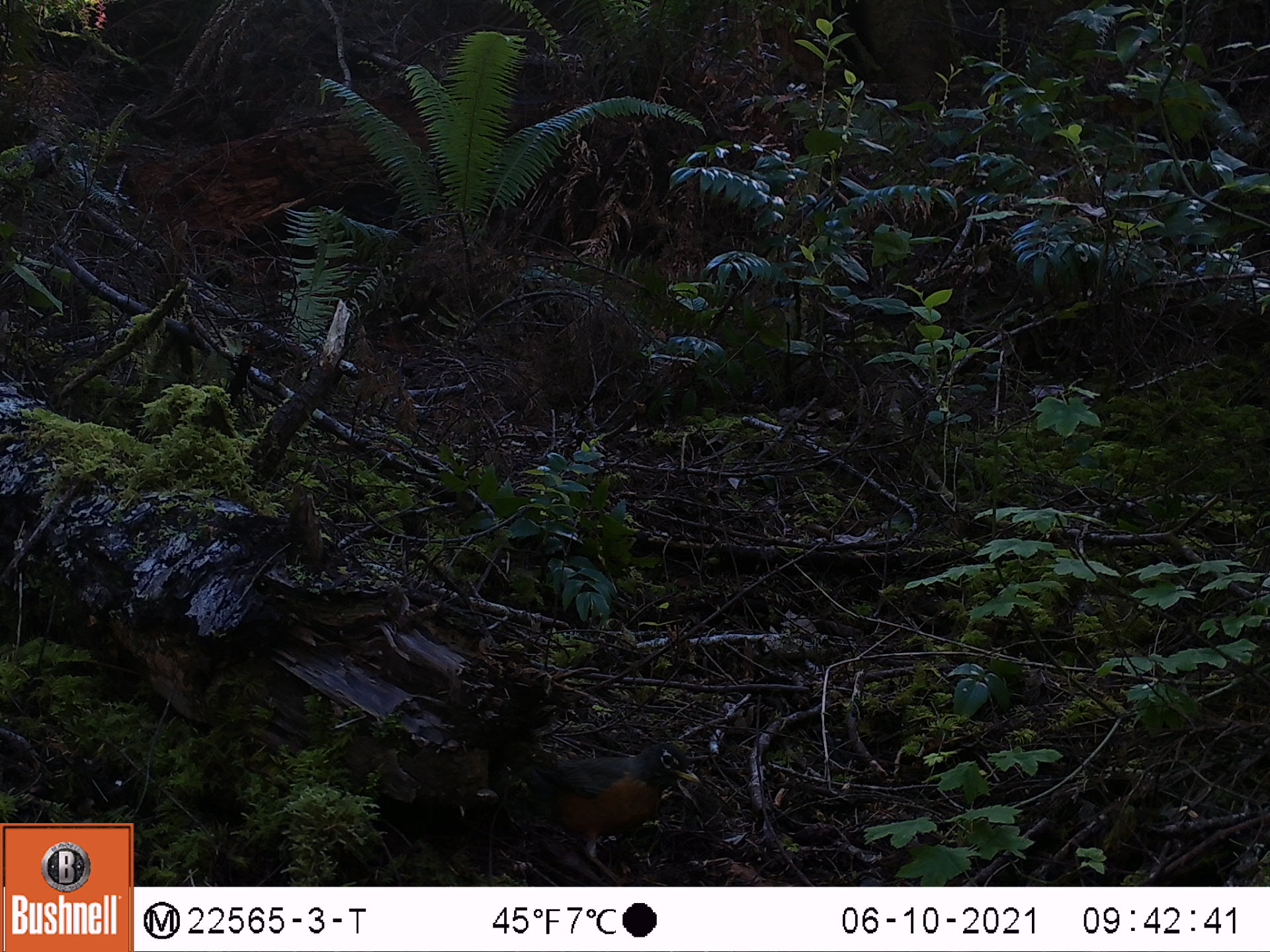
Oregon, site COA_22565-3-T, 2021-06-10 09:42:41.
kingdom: Animalia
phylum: Chordata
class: Aves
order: Passeriformes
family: Turdidae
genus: Turdus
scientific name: Turdus migratorius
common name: american robin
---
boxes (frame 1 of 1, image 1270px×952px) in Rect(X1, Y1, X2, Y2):
american robin: Rect(444, 730, 705, 878)